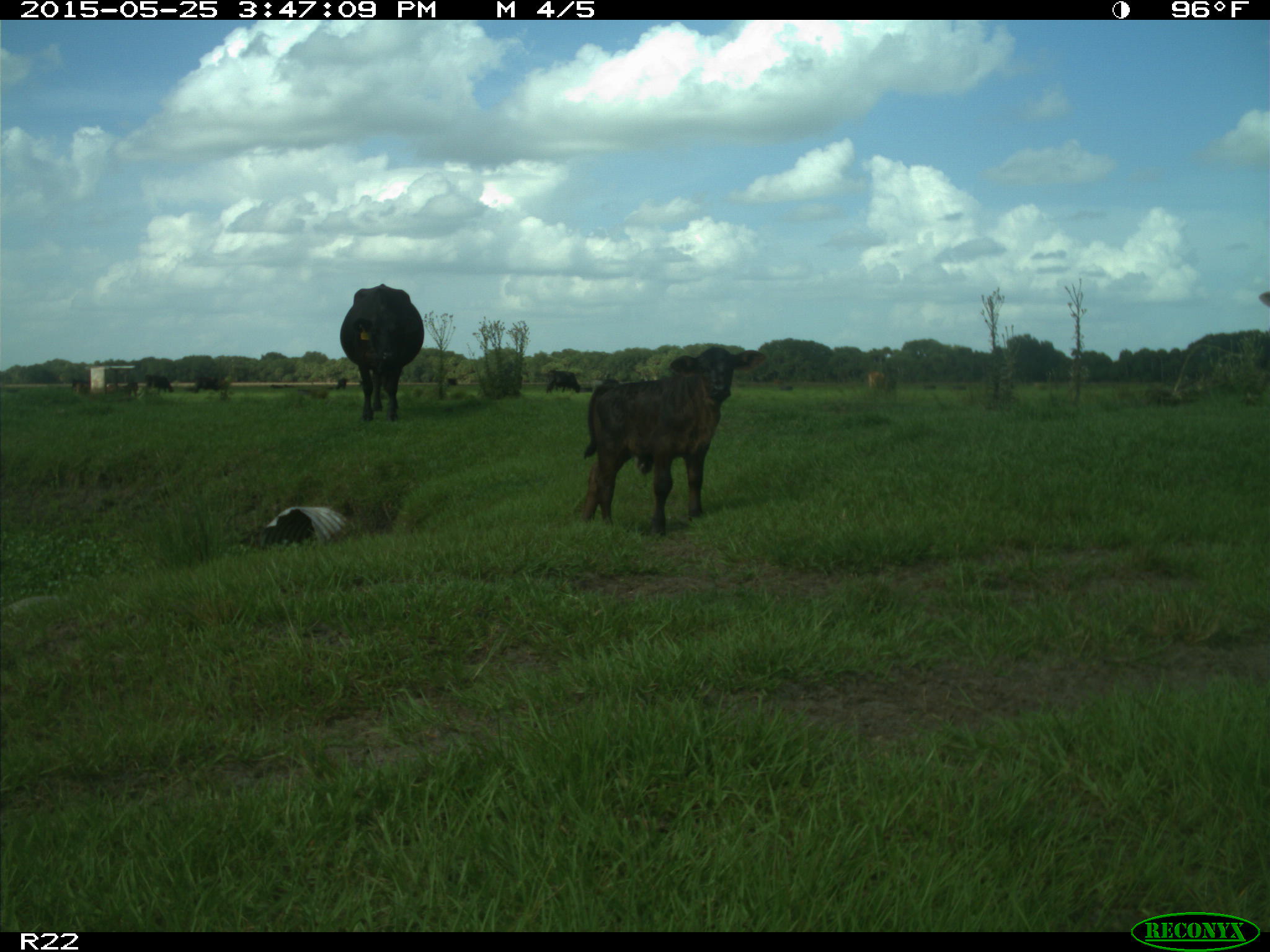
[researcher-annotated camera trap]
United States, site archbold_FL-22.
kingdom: Animalia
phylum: Chordata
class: Mammalia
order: Artiodactyla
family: Bovidae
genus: Bos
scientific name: Bos taurus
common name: domestic cow